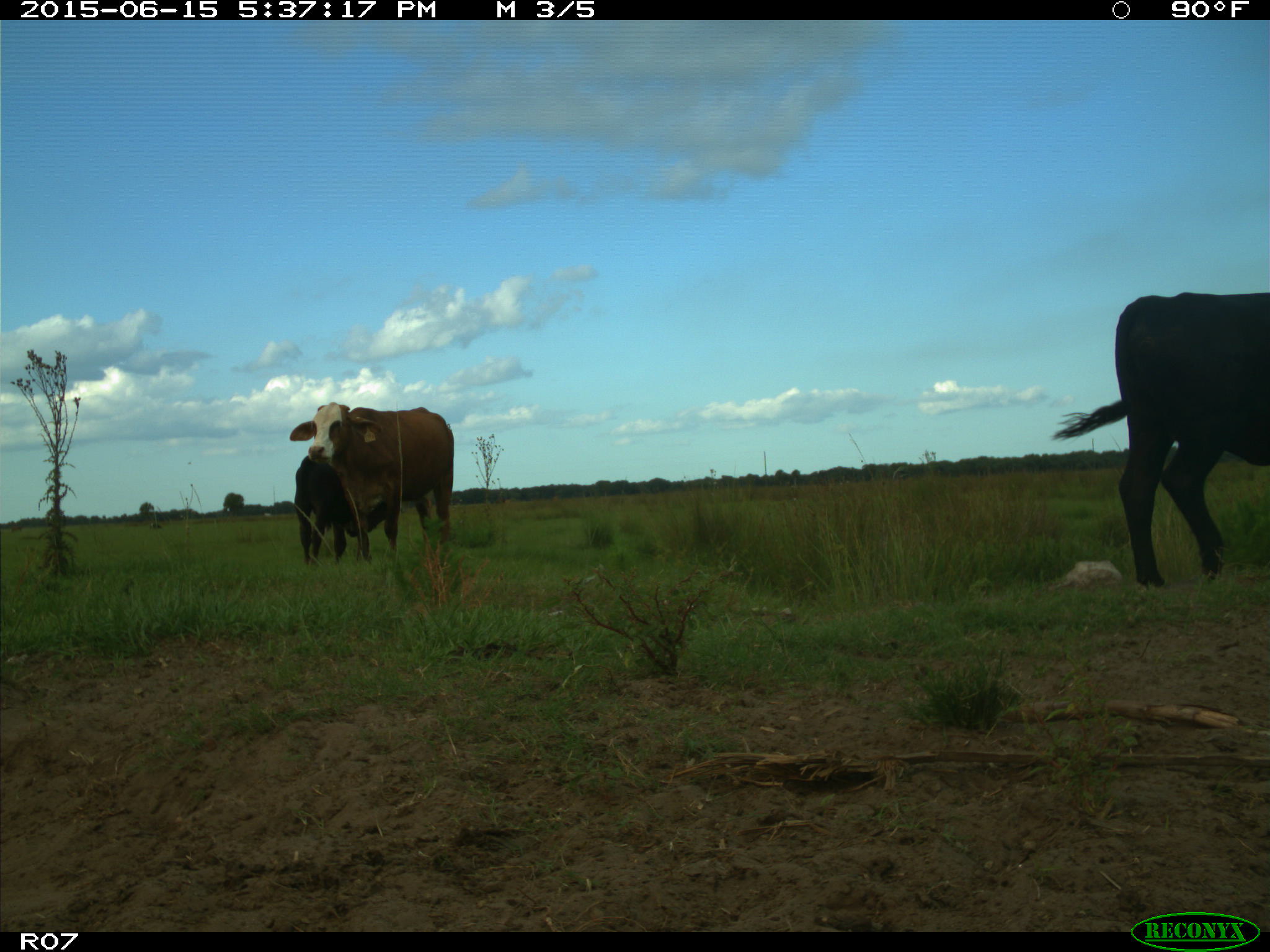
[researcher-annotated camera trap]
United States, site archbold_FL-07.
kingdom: Animalia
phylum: Chordata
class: Mammalia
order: Artiodactyla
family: Bovidae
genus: Bos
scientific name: Bos taurus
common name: domestic cow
Bos taurus (domestic cow).